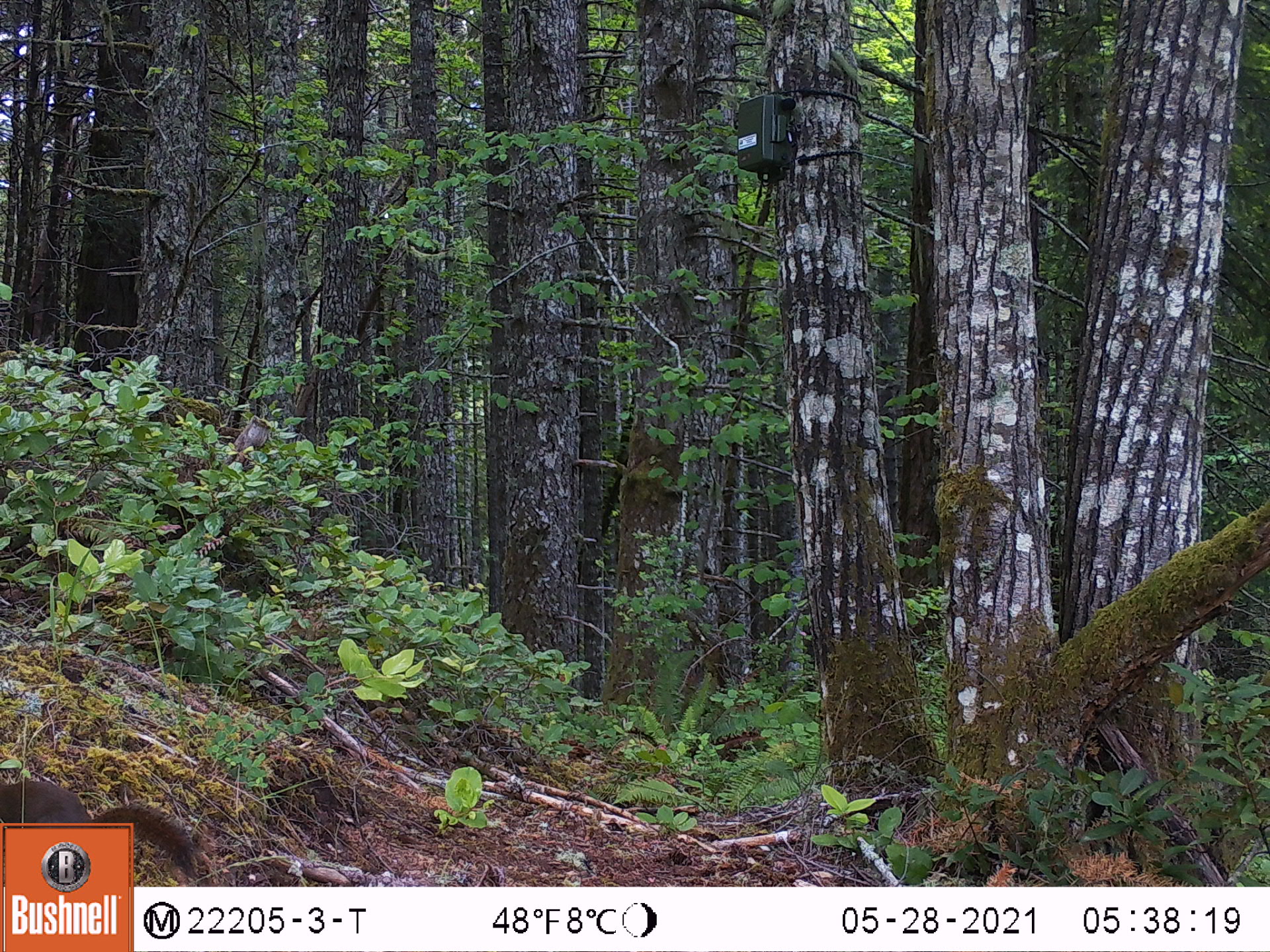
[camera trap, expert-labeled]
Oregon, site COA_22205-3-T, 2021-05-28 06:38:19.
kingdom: Animalia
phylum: Chordata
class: Mammalia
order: Rodentia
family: Sciuridae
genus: Tamiasciurus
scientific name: Tamiasciurus douglasii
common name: douglas squirrel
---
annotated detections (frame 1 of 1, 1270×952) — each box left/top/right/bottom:
douglas squirrel: 0/768/190/821